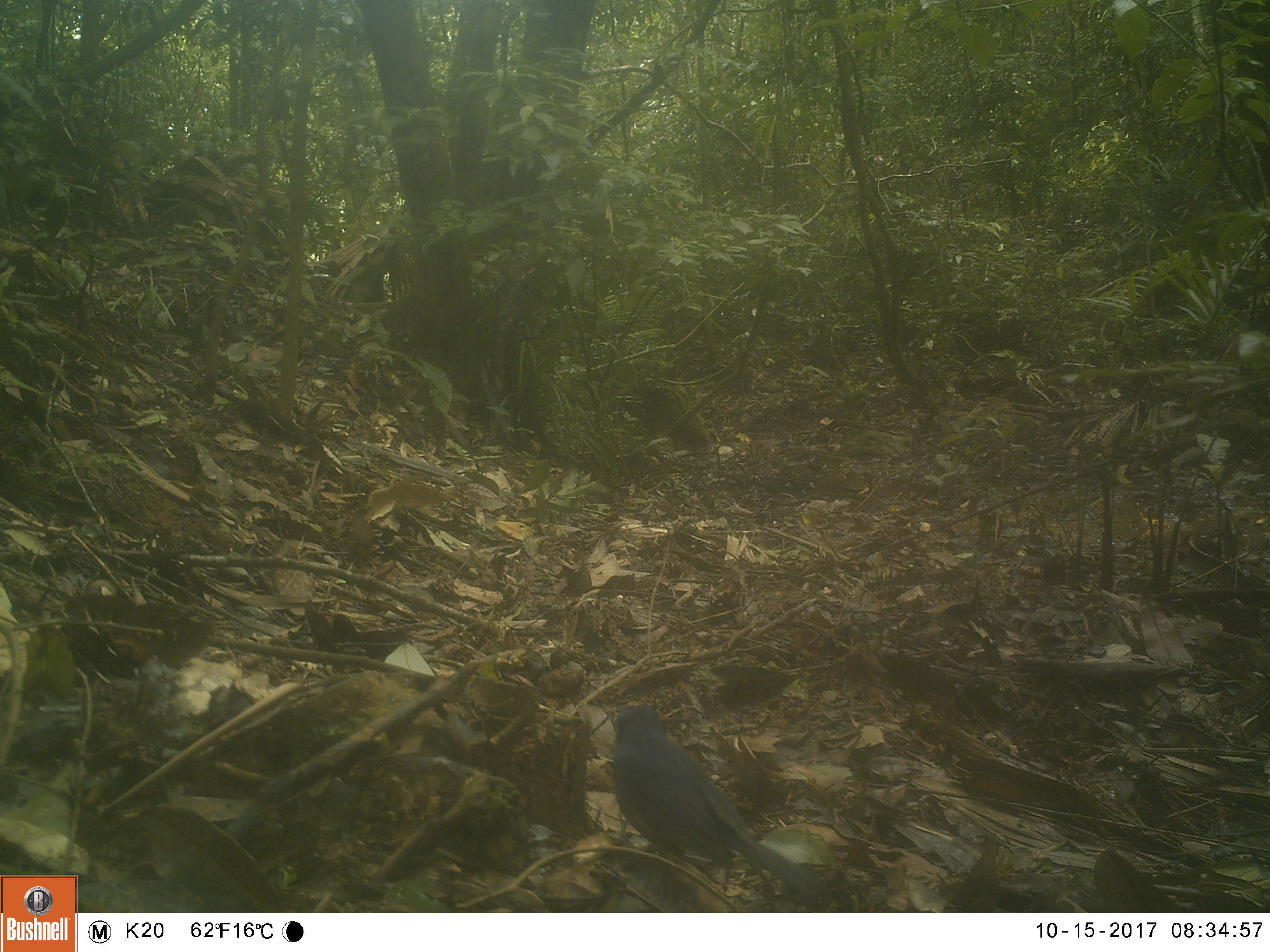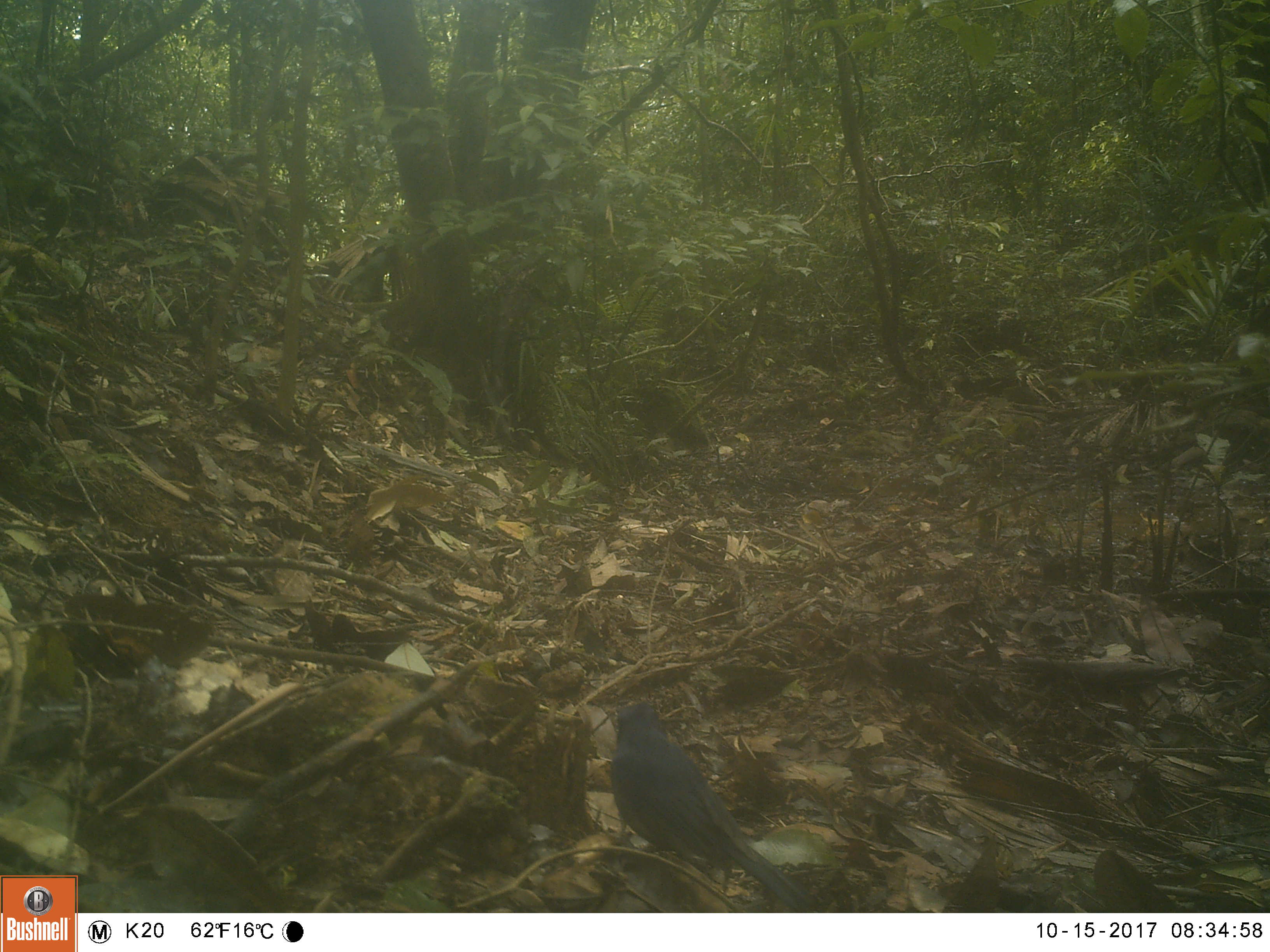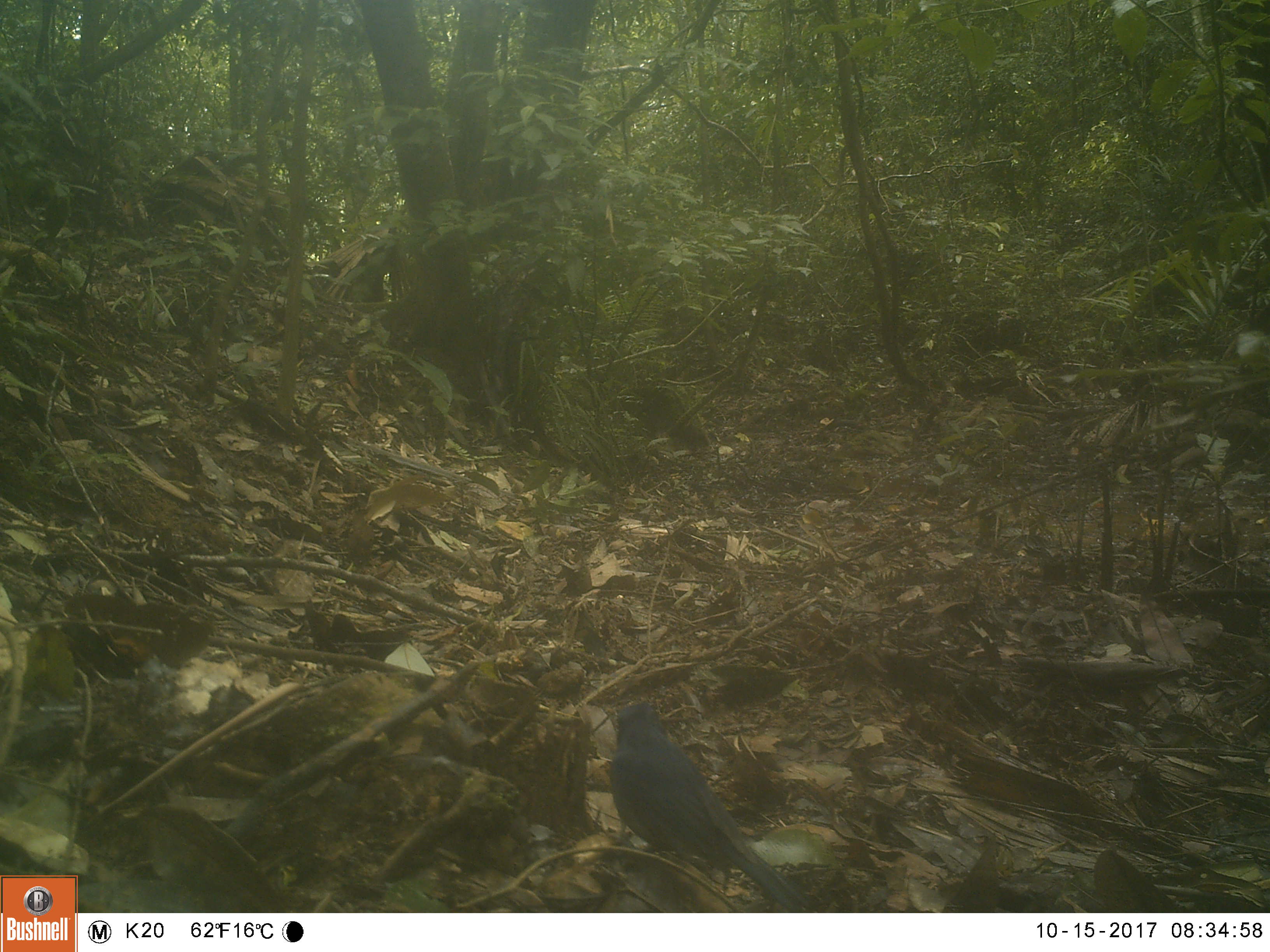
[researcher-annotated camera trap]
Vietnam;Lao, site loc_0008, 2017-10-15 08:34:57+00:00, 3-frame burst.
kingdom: Animalia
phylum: Chordata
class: Aves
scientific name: Aves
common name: bird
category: unidentified bird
Unidentified bird (bird) (Aves). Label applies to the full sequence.